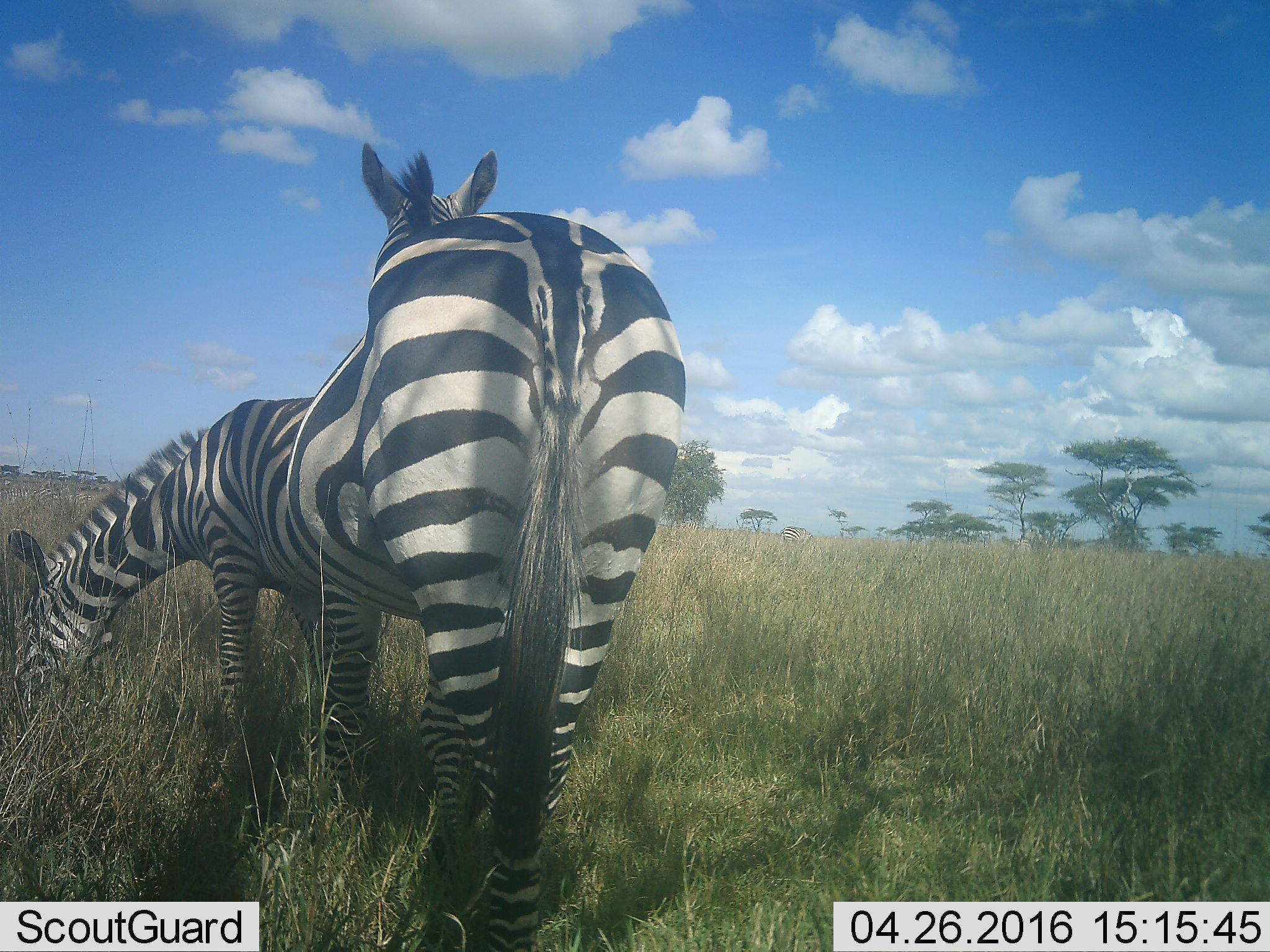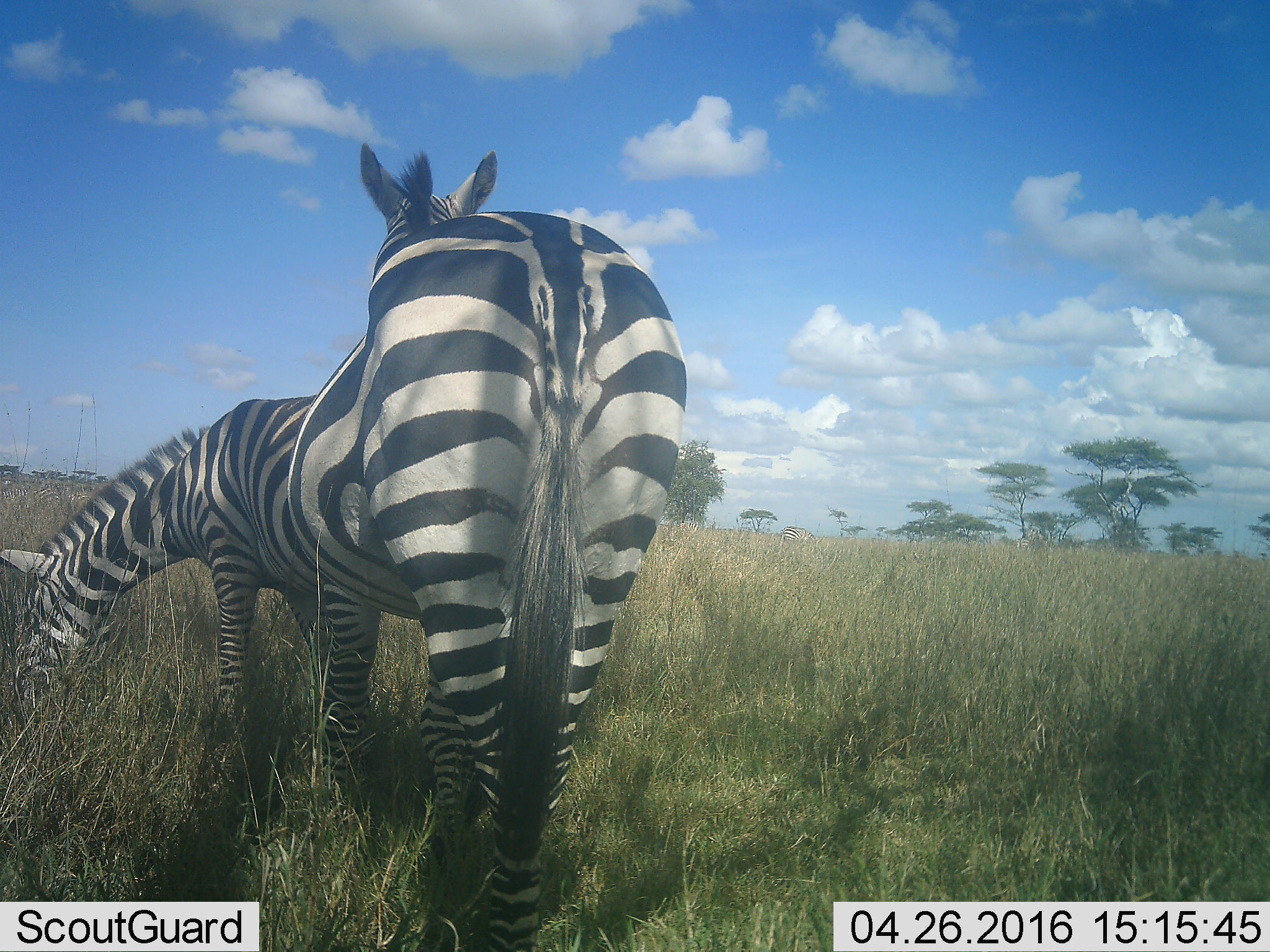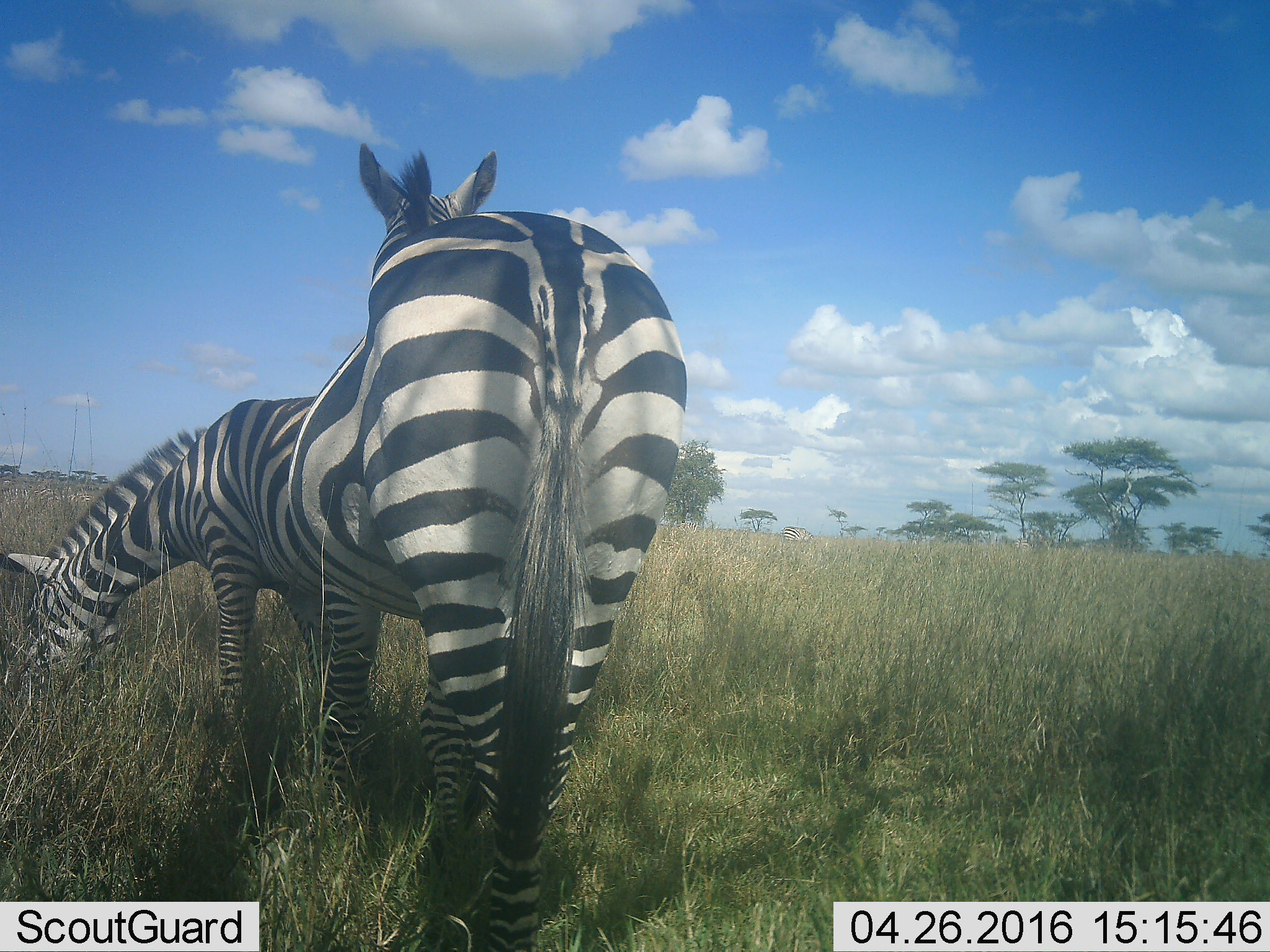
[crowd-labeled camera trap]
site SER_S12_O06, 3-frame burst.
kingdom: Animalia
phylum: Chordata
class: Mammalia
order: Perissodactyla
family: Equidae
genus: Equus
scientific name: Equus quagga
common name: plains zebra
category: zebraplains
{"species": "zebraplains (plains zebra) (Equus quagga)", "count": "2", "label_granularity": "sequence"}